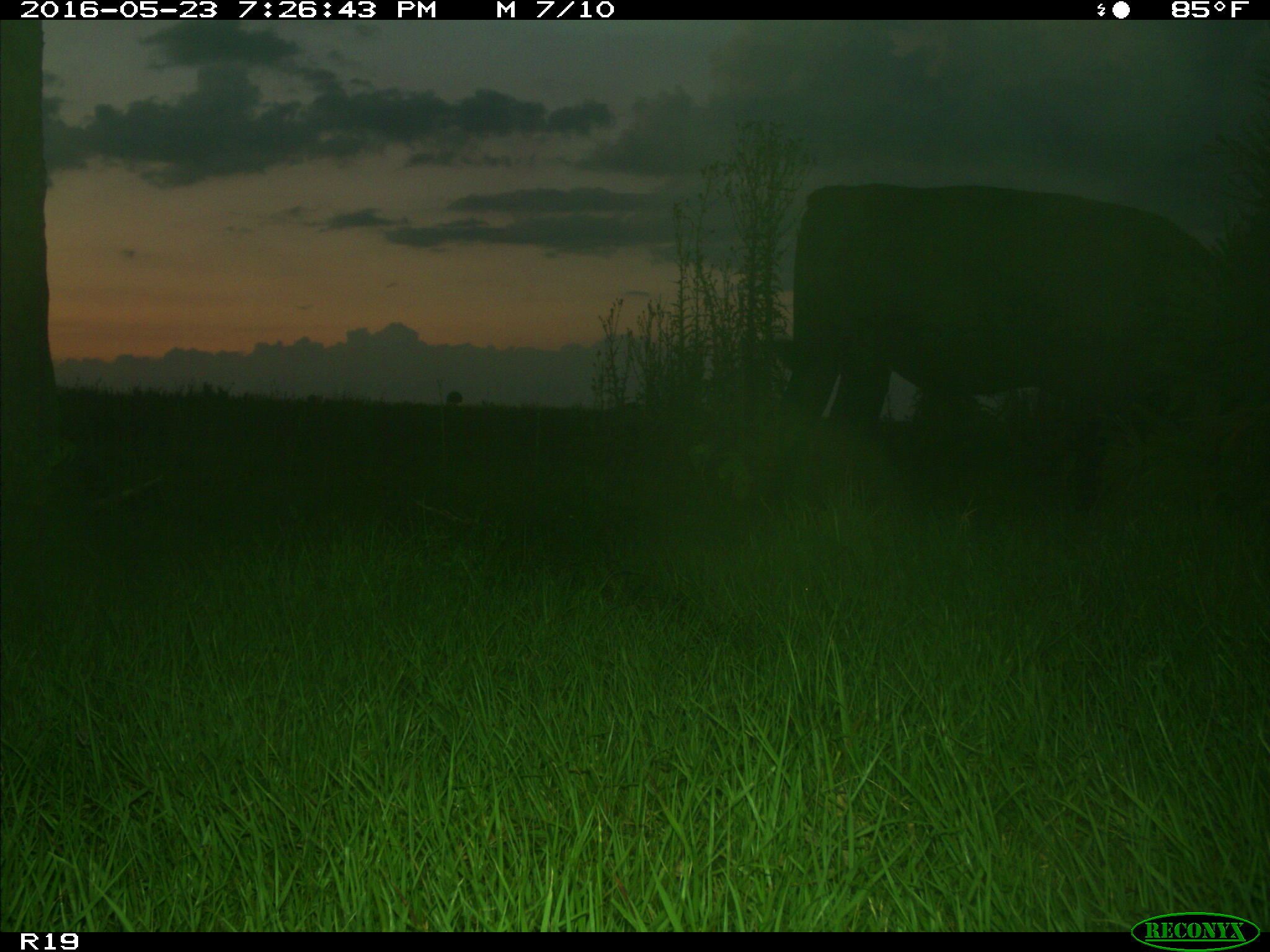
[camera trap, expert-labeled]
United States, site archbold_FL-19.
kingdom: Animalia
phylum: Chordata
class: Mammalia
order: Artiodactyla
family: Bovidae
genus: Bos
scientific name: Bos taurus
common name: domestic cow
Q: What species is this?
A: Bos taurus (domestic cow).